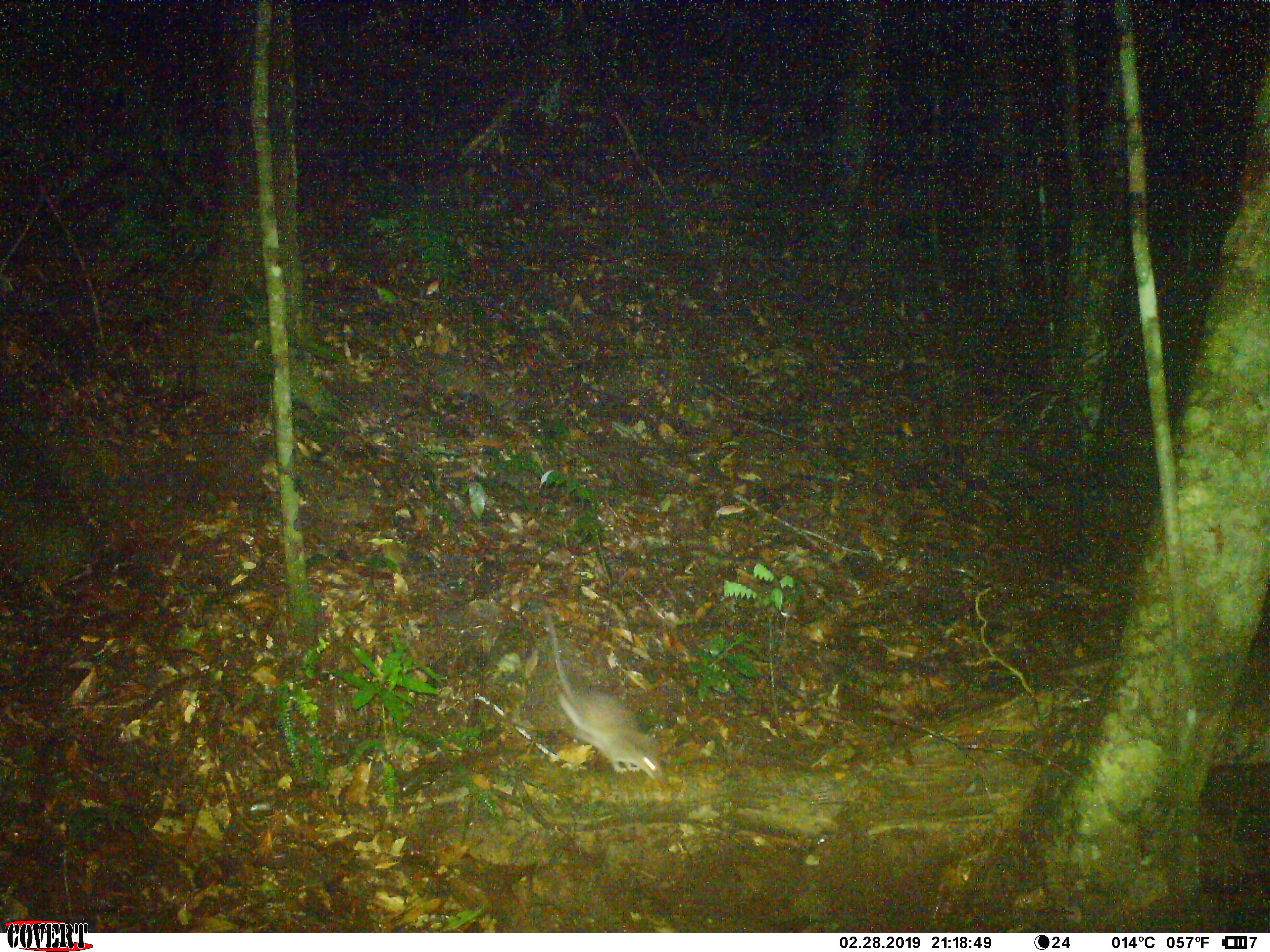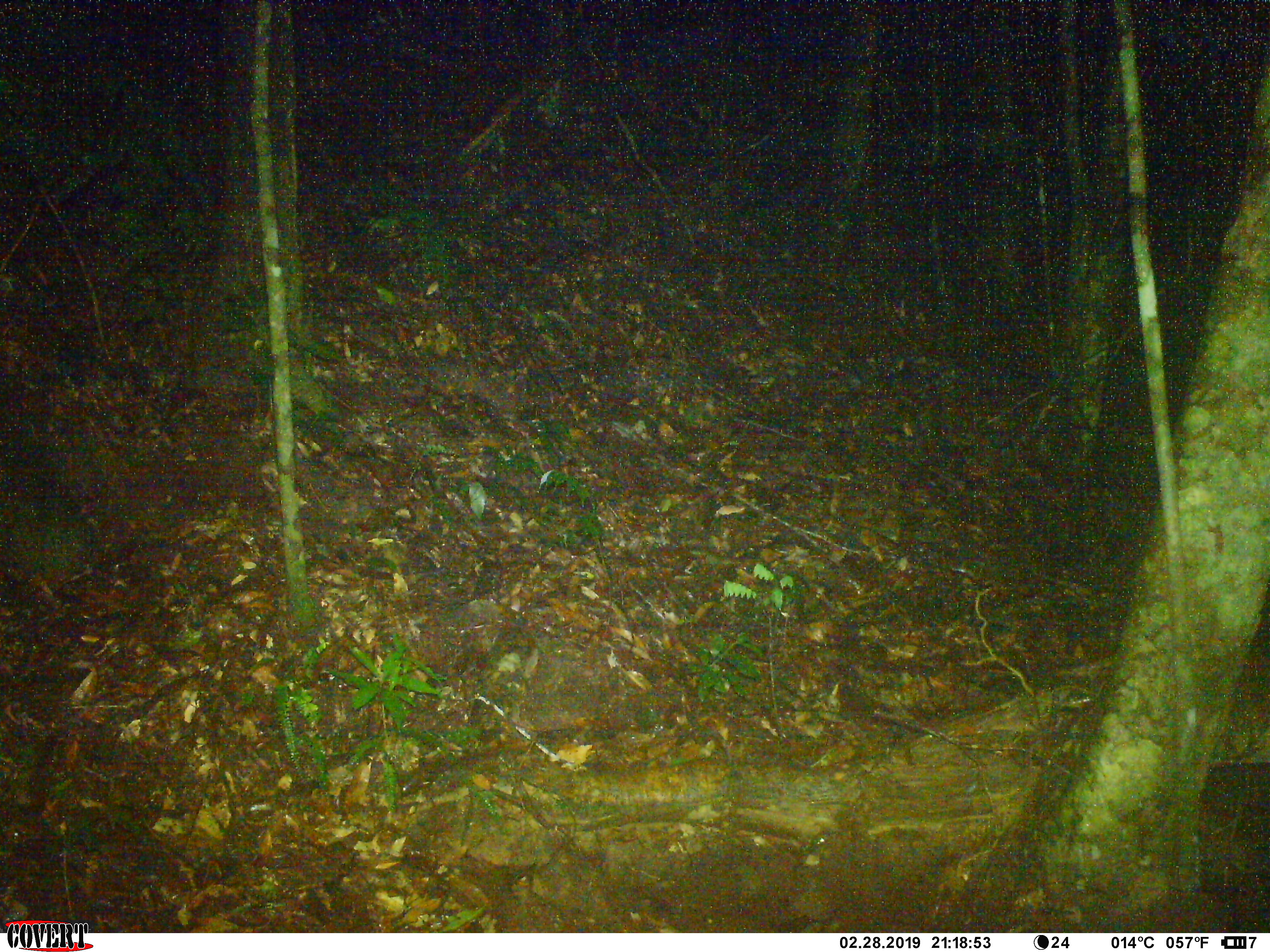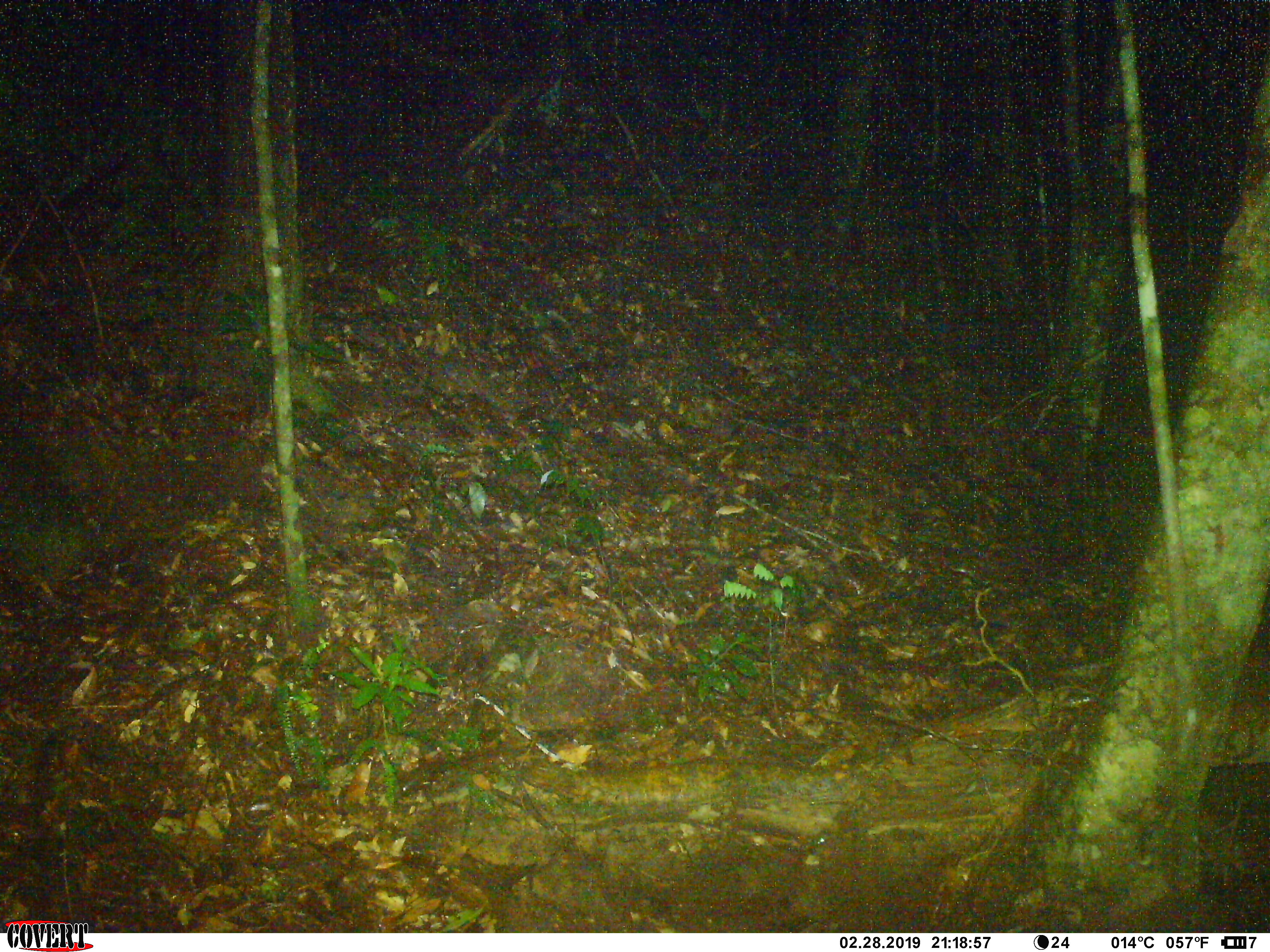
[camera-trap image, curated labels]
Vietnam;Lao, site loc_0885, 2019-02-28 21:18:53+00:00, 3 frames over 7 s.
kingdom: Animalia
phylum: Chordata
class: Mammalia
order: Rodentia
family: Muridae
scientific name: Muridae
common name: old-world mice and rats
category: unidentified murid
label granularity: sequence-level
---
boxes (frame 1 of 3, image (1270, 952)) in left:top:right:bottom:
unidentified murid: 534:589:668:785